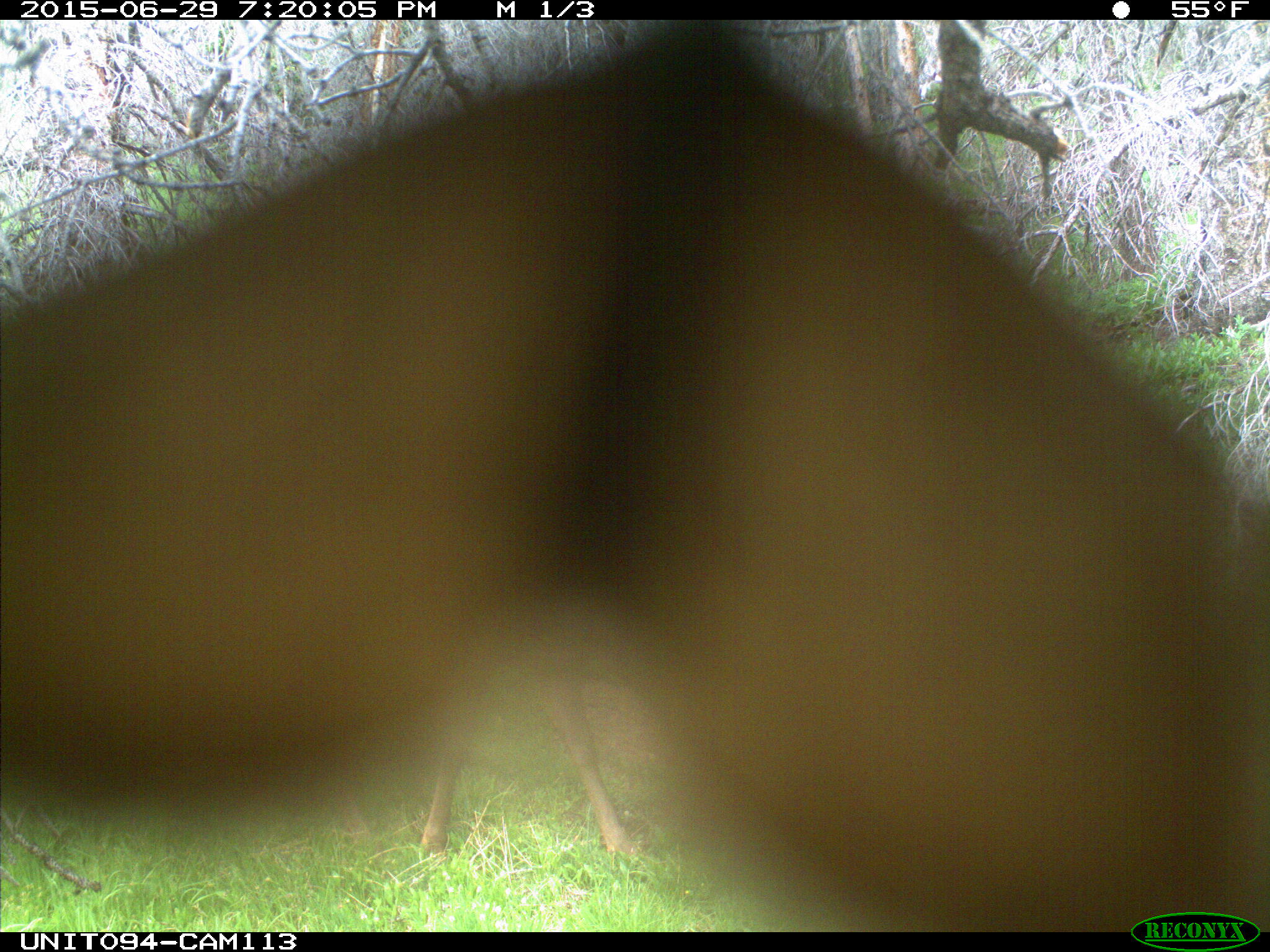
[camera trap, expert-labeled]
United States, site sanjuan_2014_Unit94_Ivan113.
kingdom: Animalia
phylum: Chordata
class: Mammalia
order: Artiodactyla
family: Cervidae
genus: Cervus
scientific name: Cervus elaphus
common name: red deer